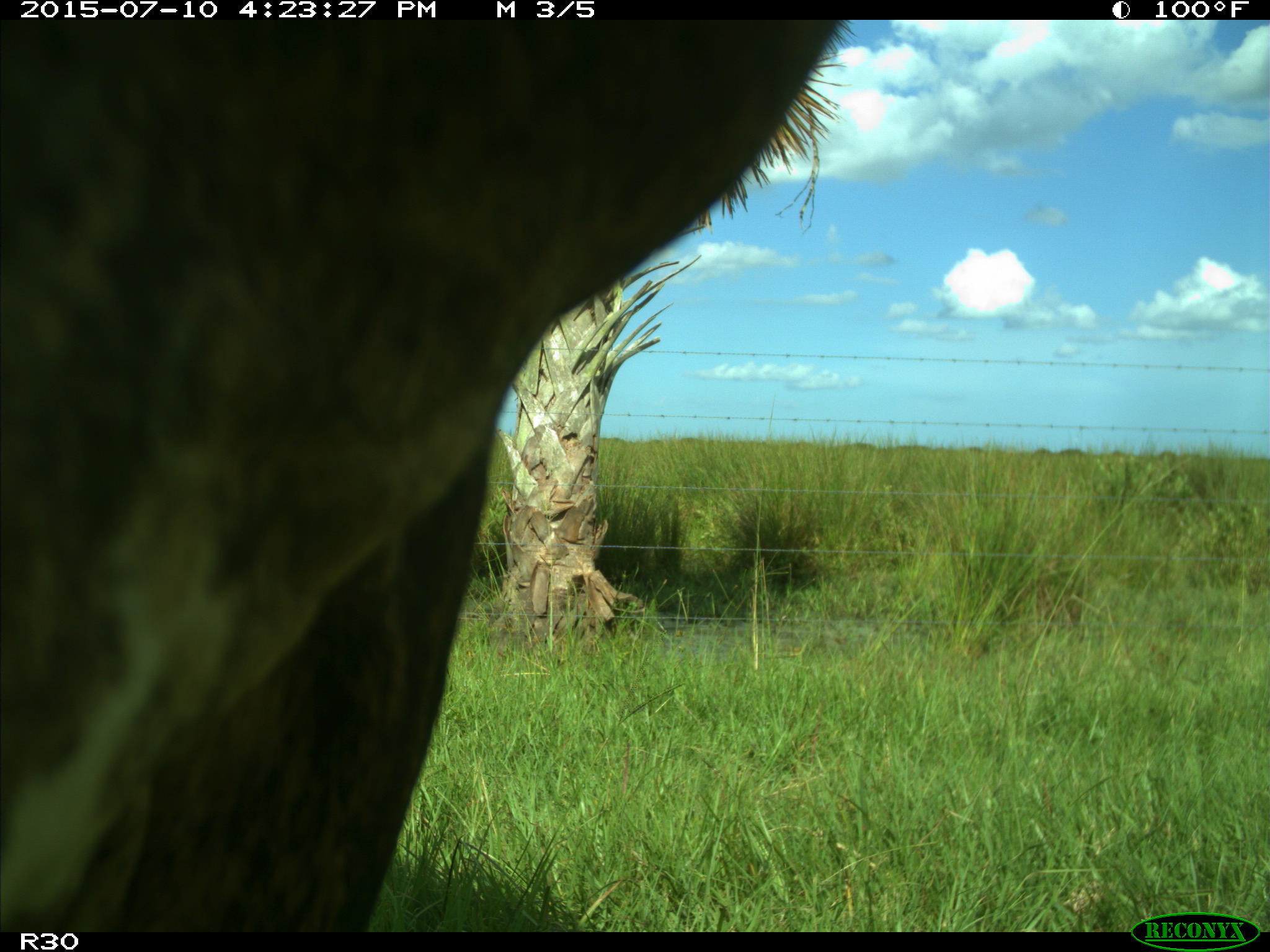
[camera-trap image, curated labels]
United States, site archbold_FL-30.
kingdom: Animalia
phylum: Chordata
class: Mammalia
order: Artiodactyla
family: Bovidae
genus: Bos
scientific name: Bos taurus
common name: domestic cow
Bos taurus (domestic cow).